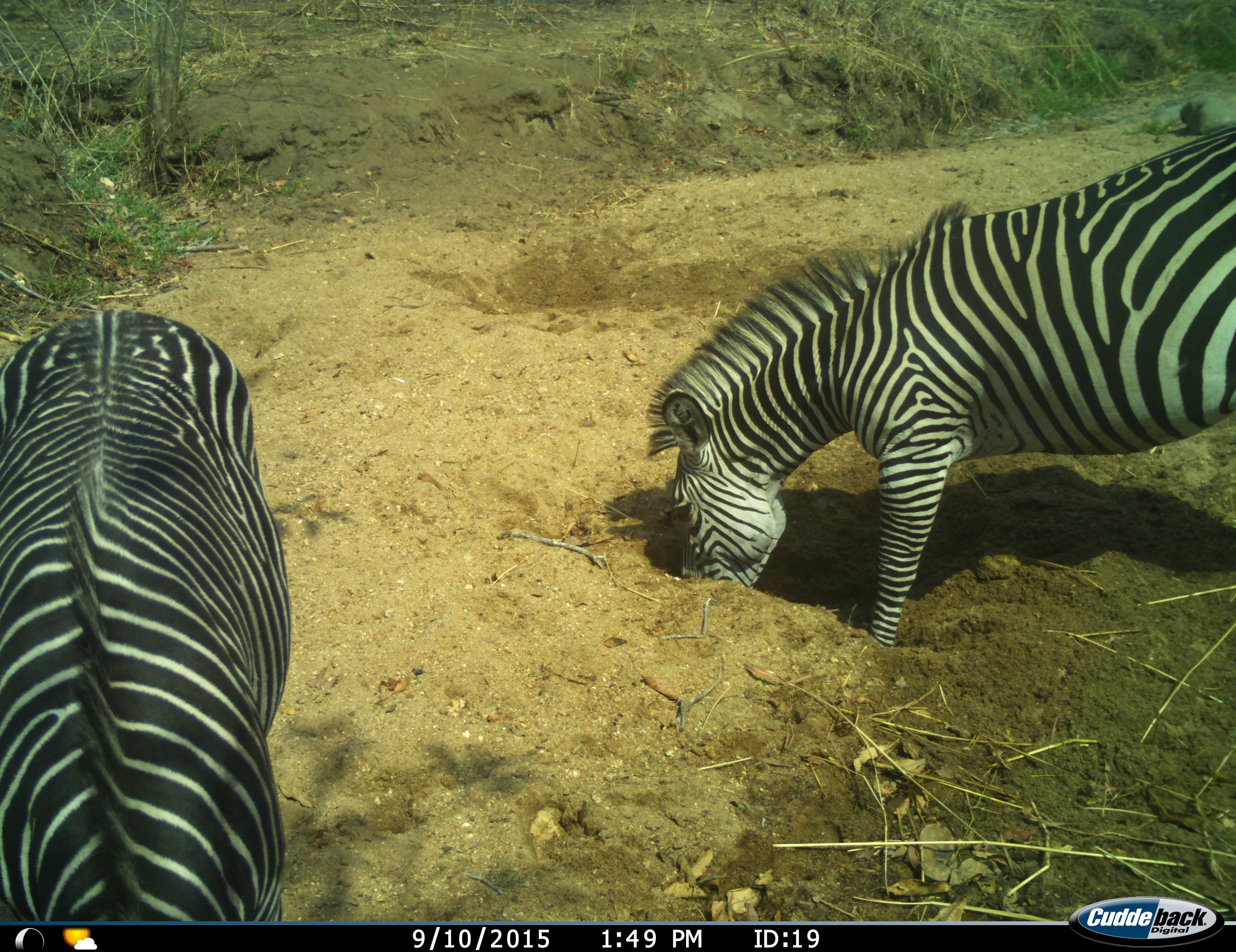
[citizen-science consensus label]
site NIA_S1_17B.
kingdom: Animalia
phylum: Chordata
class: Mammalia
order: Perissodactyla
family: Equidae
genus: Equus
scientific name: Equus quagga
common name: plains zebra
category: zebraplains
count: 2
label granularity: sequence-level